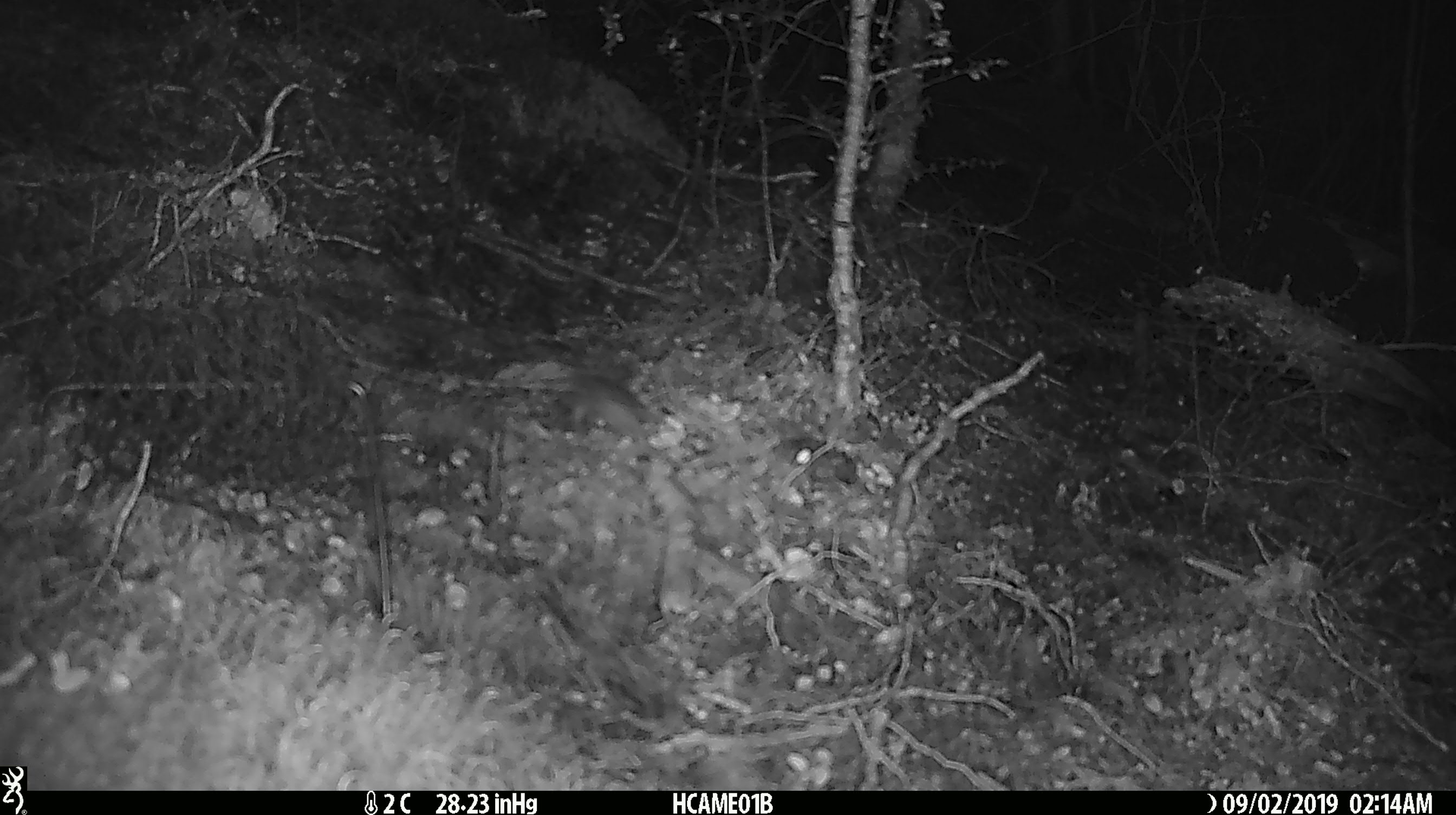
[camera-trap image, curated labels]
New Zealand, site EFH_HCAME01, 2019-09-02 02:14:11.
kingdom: Animalia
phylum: Chordata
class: Mammalia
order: Rodentia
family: Muridae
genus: Mus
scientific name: Mus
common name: mouse